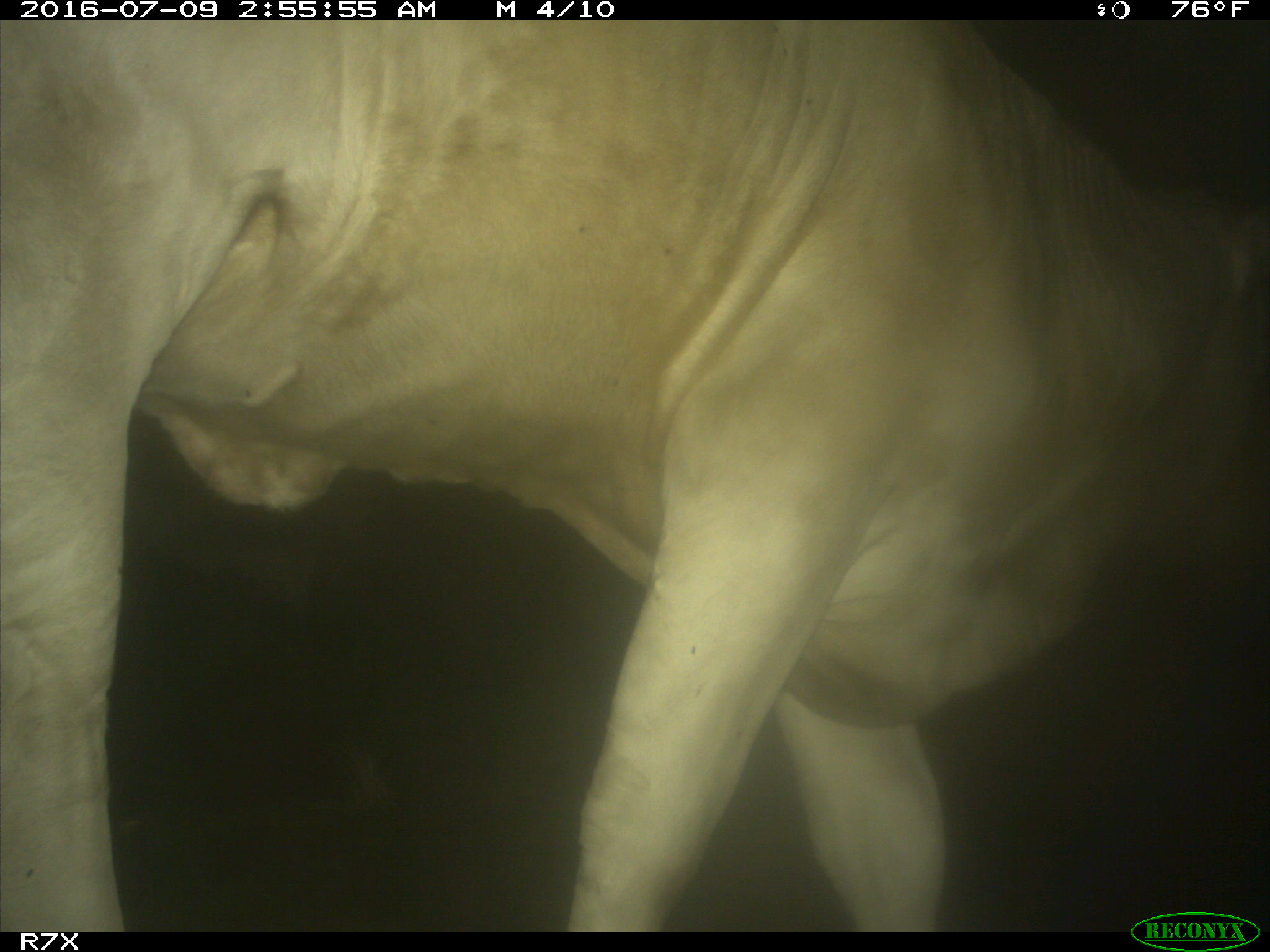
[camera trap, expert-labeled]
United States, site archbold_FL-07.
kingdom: Animalia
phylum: Chordata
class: Mammalia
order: Artiodactyla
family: Bovidae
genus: Bos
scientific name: Bos taurus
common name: domestic cow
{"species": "Bos taurus (domestic cow)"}